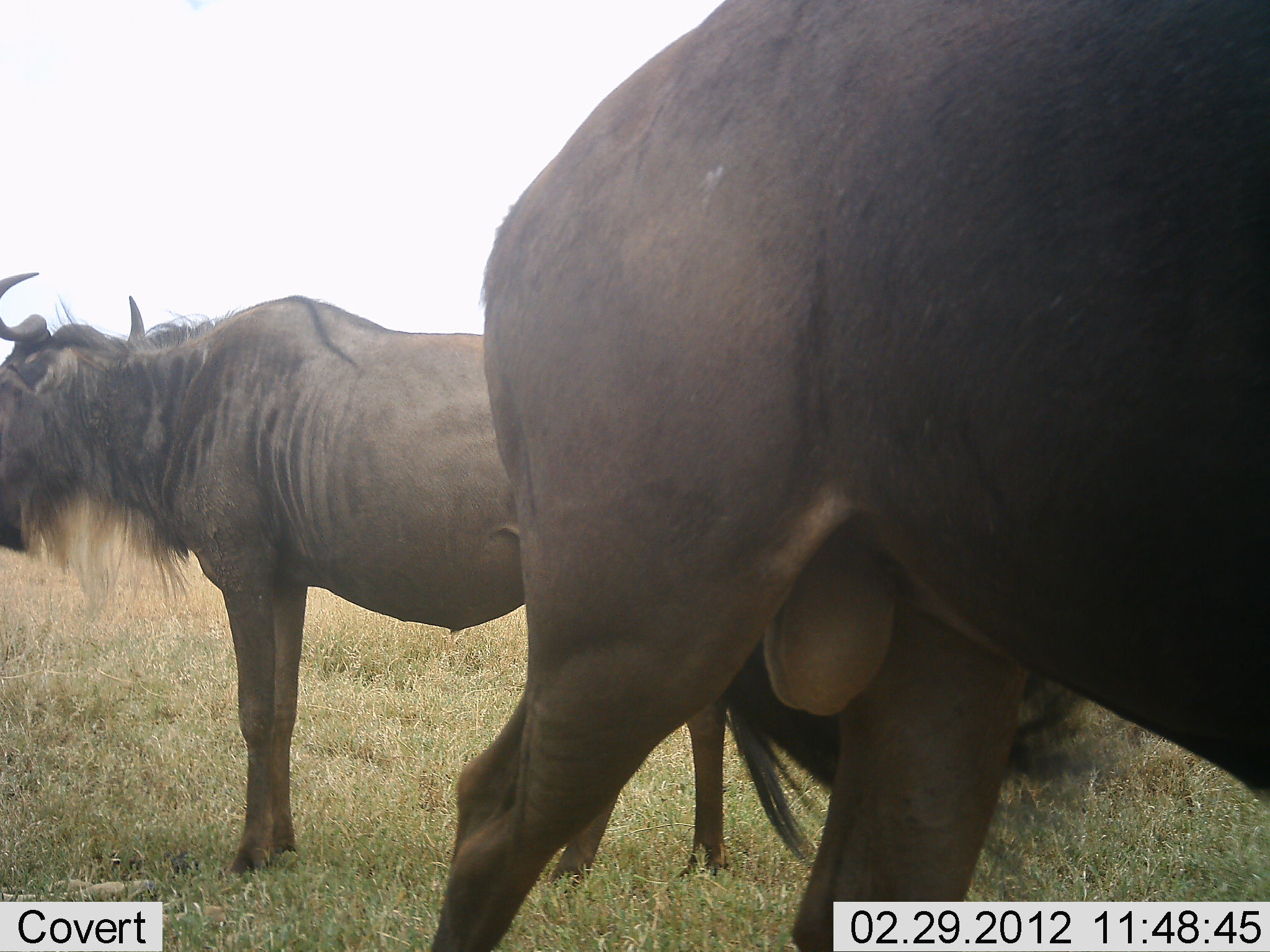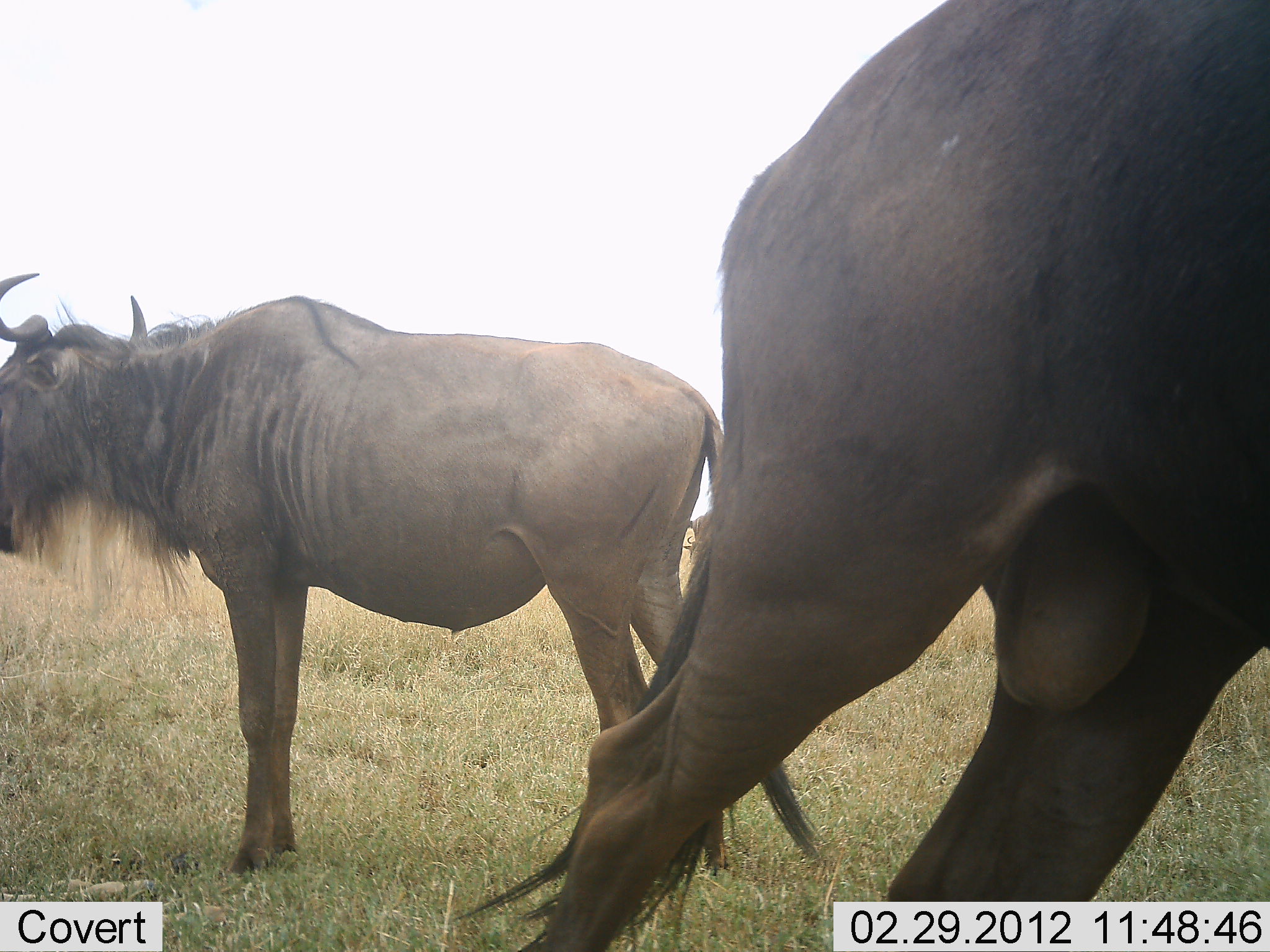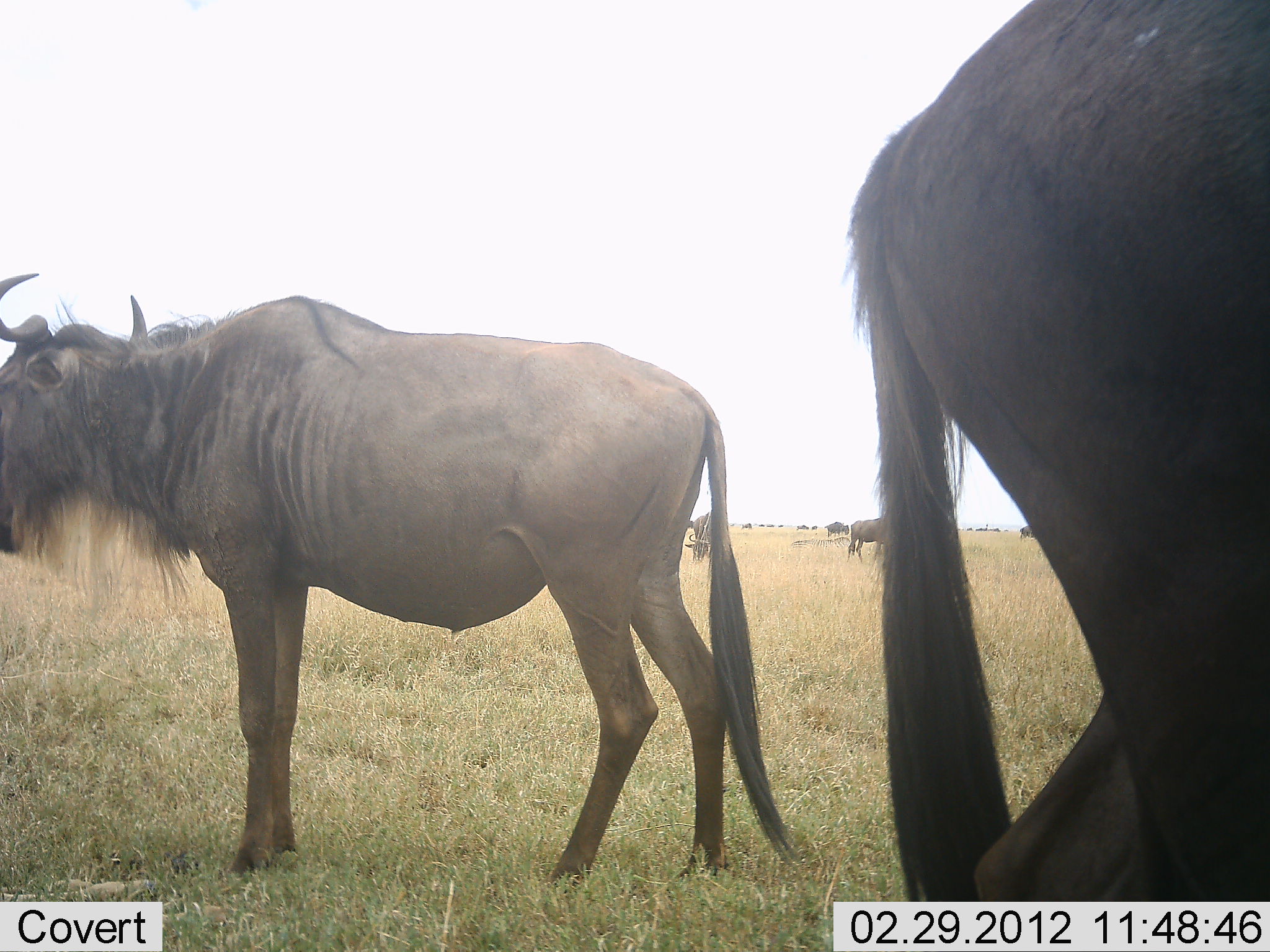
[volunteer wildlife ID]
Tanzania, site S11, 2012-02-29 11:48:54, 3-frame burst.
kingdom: Animalia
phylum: Chordata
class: Mammalia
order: Artiodactyla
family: Bovidae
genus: Connochaetes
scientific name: Connochaetes taurinus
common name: blue wildebeest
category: wildebeest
Wildebeest (blue wildebeest) (Connochaetes taurinus), count 4. Behavior (volunteer vote fractions): standing 91%, resting 0%, moving 64%, interacting 0%. Young present (vote fraction): 0%. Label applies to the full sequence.